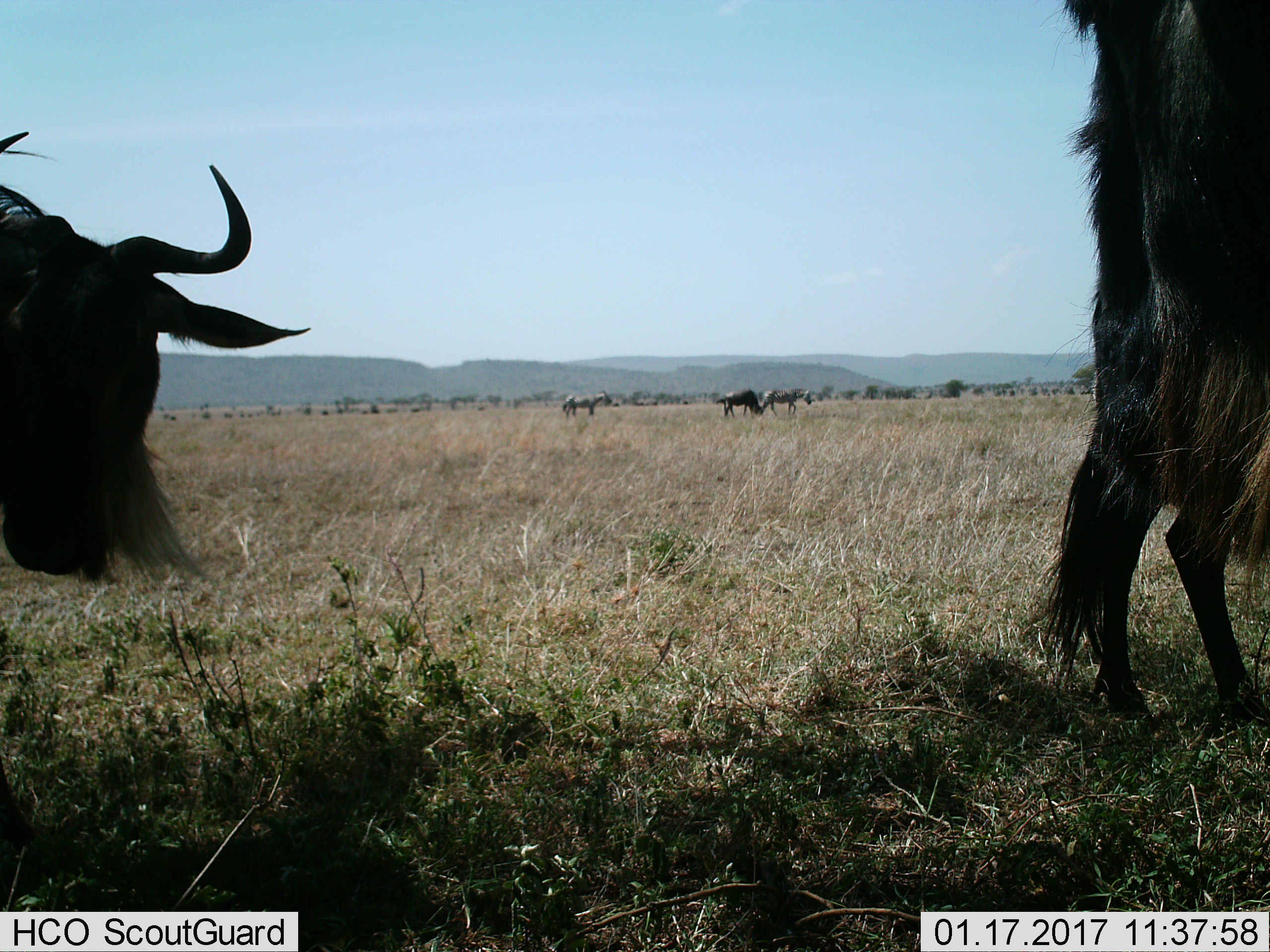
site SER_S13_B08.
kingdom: Animalia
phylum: Chordata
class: Mammalia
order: Artiodactyla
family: Bovidae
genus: Connochaetes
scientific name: Connochaetes taurinus taurinus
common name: blue wildebeest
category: wildebeestblue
Wildebeestblue (blue wildebeest) (Connochaetes taurinus taurinus), count 3. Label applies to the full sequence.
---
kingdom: Animalia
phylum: Chordata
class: Mammalia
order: Perissodactyla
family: Equidae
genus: Equus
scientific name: Equus quagga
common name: plains zebra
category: zebraplains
Zebraplains (plains zebra) (Equus quagga), count 2. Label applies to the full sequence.